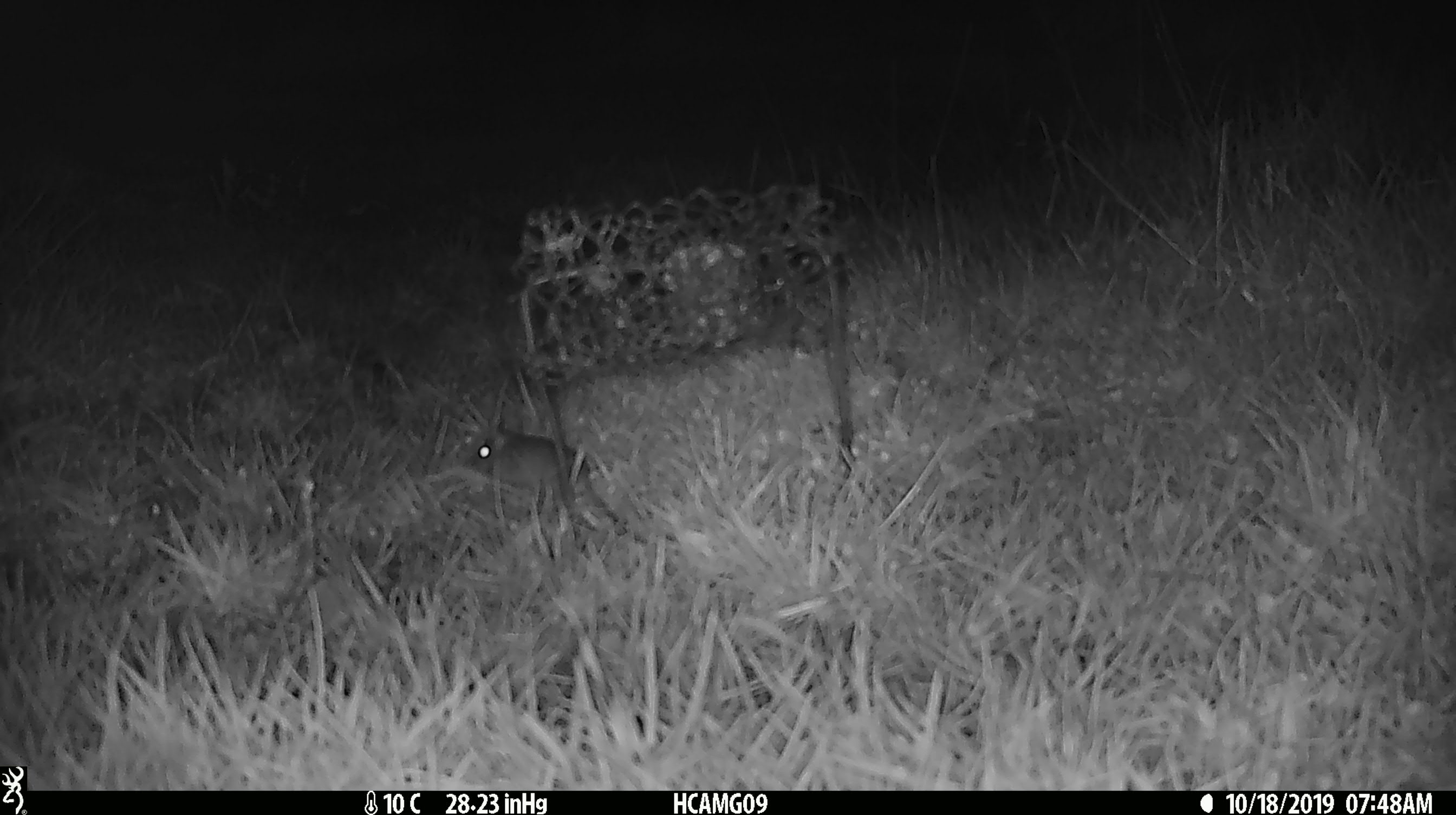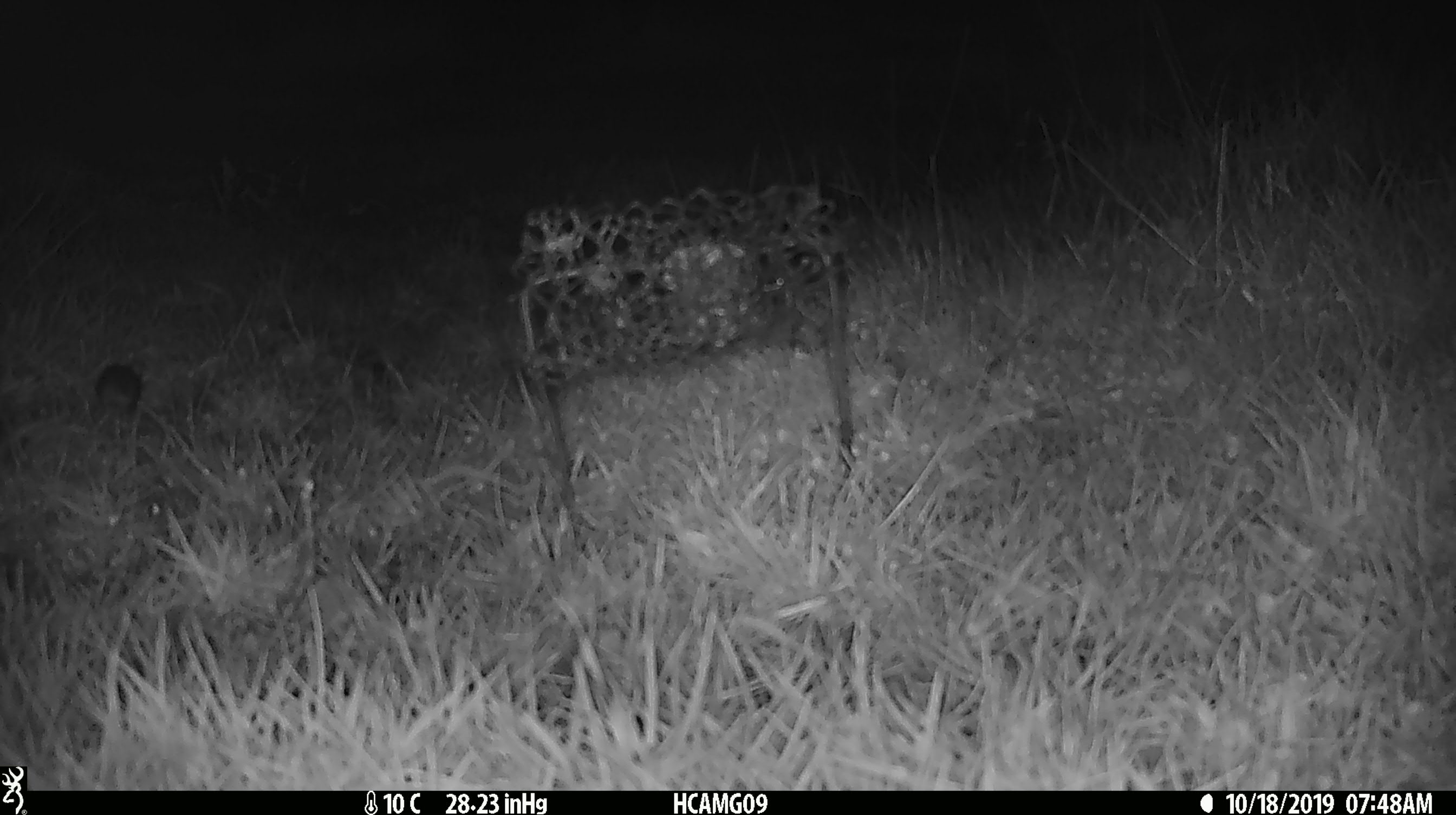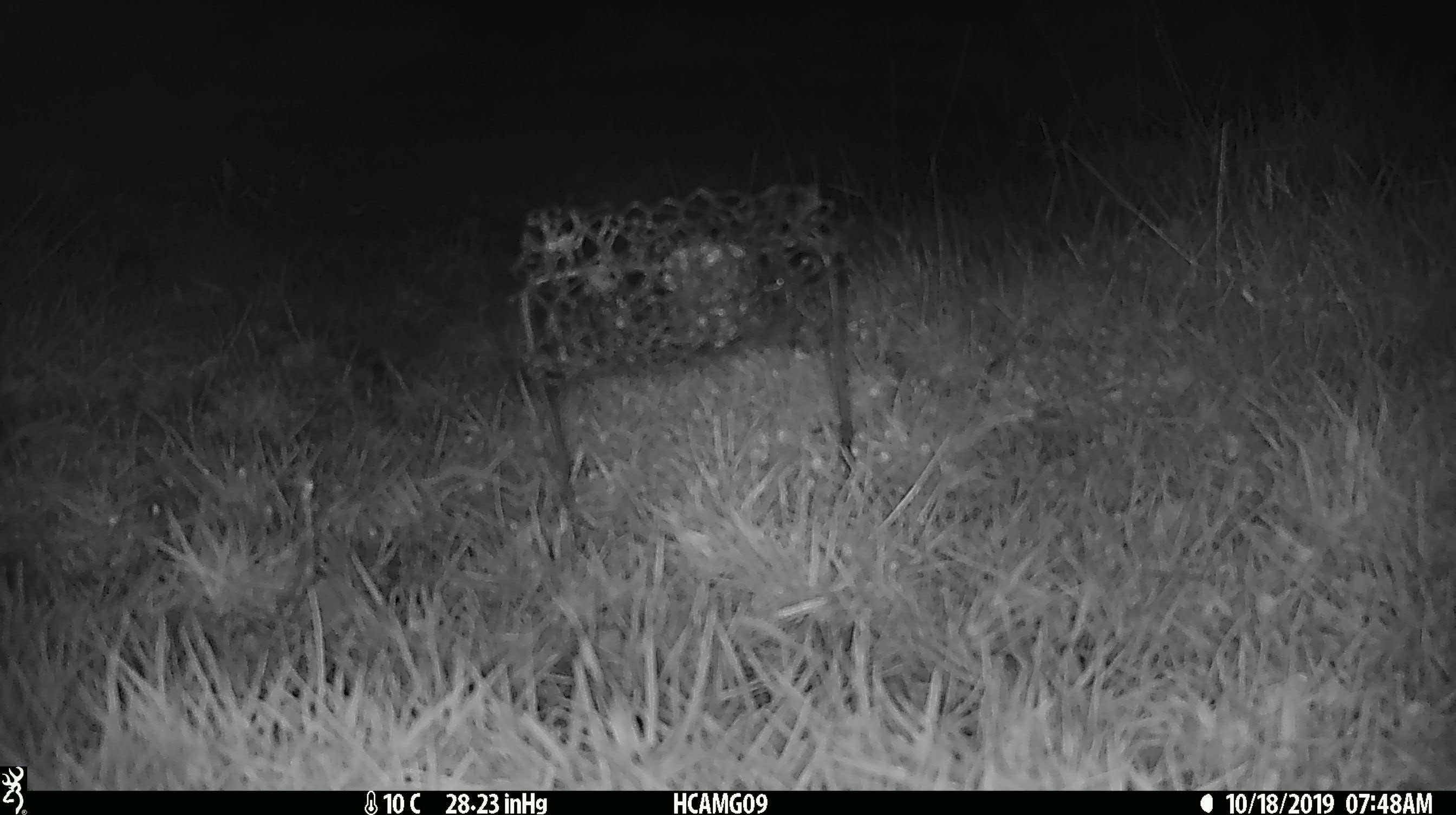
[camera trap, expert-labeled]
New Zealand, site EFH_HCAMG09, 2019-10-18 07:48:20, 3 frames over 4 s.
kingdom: Animalia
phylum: Chordata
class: Mammalia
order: Rodentia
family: Muridae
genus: Mus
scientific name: Mus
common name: mouse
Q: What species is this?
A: Mouse (Mus).